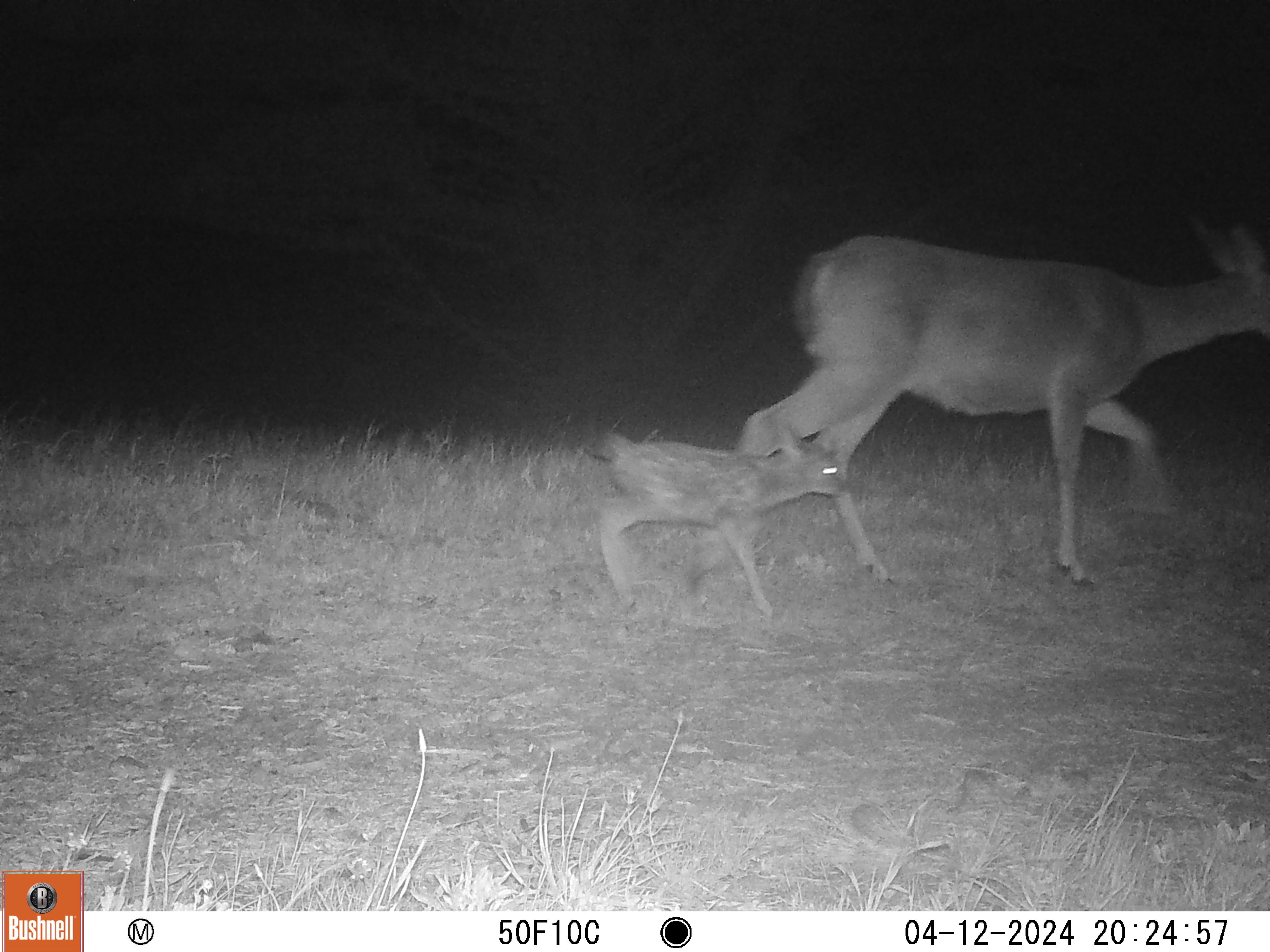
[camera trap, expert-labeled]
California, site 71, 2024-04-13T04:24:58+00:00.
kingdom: Animalia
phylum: Chordata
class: Mammalia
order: Artiodactyla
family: Cervidae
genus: Odocoileus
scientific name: Odocoileus hemionus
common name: mule deer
Mule deer (Odocoileus hemionus).